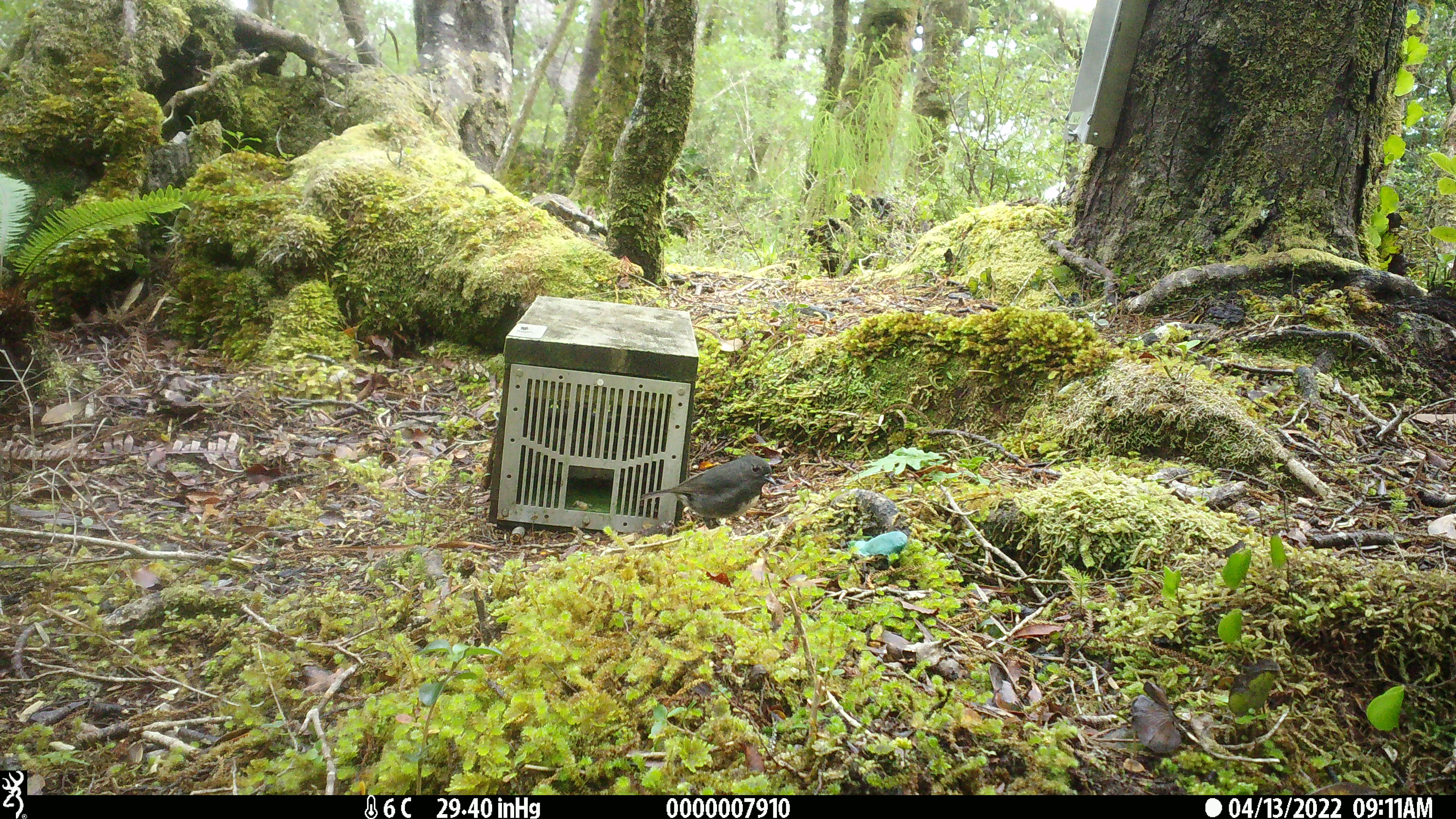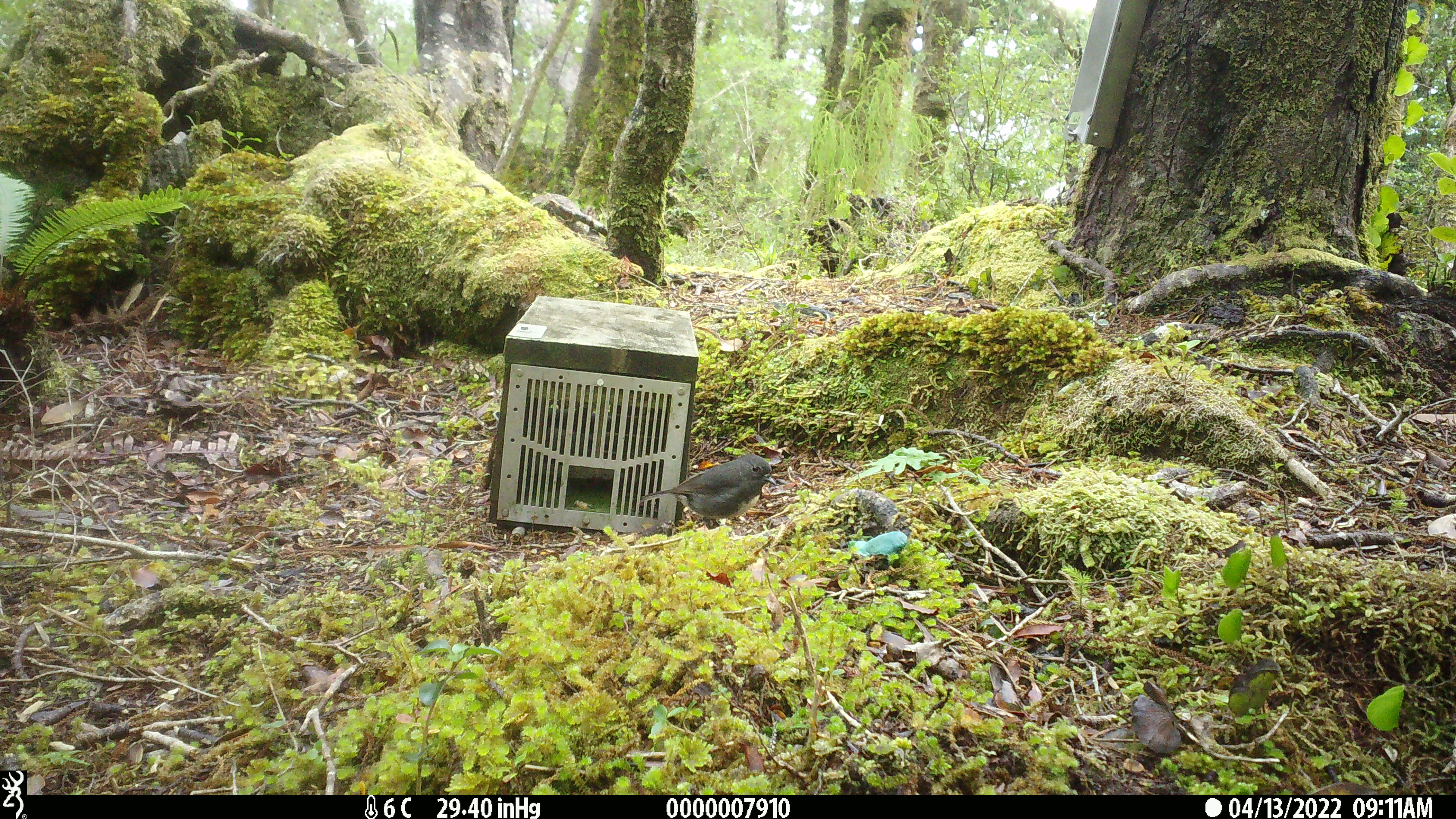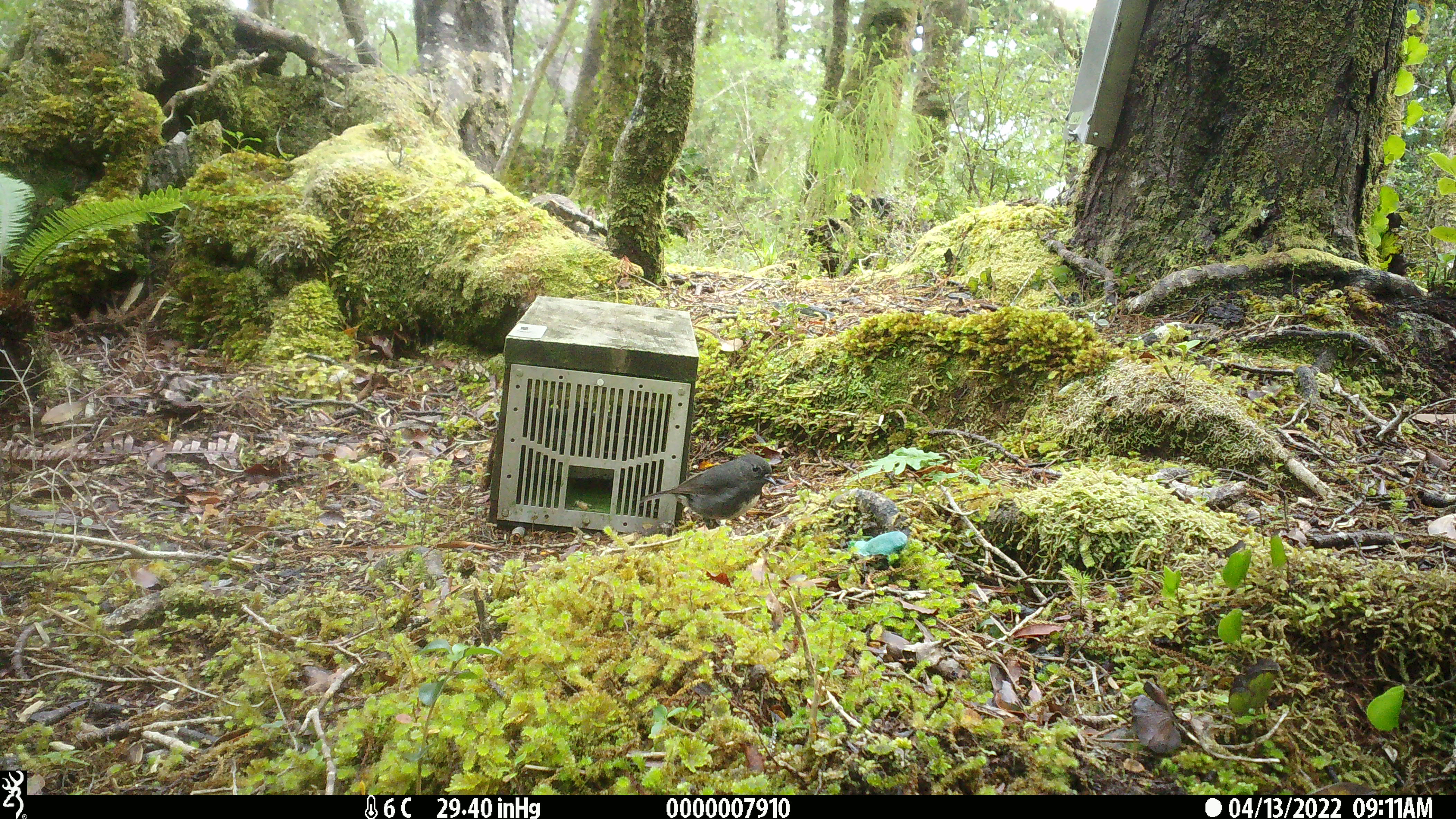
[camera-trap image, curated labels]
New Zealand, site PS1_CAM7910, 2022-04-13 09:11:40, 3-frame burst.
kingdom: Animalia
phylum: Chordata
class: Aves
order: Passeriformes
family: Petroicidae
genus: Petroica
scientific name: Petroica australis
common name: new zealand robin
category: robin